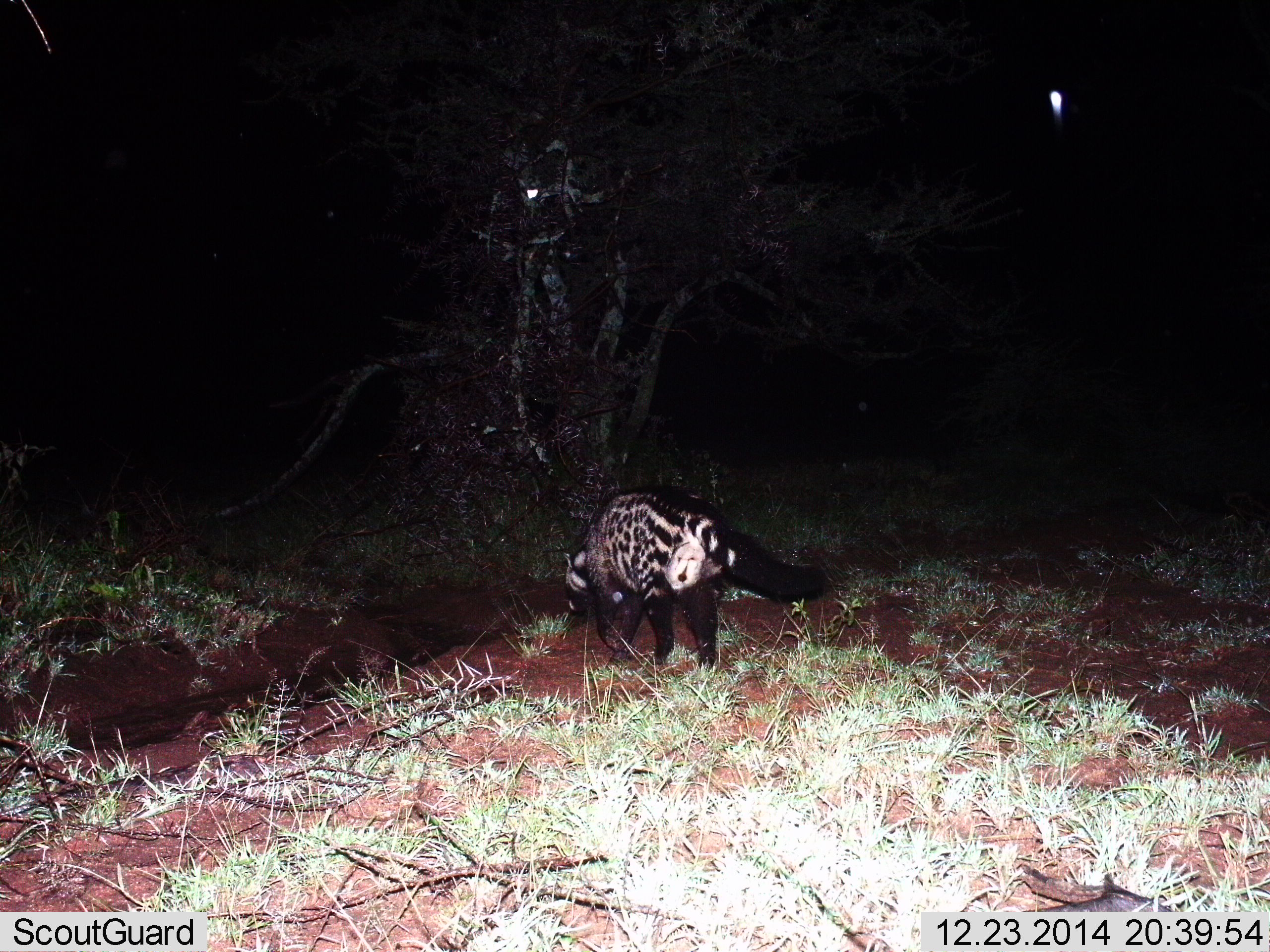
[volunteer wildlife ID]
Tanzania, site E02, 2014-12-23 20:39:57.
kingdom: Animalia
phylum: Chordata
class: Mammalia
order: Carnivora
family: Viverridae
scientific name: Viverridae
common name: civet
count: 1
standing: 0%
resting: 0%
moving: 100%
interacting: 0%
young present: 0%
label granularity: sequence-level